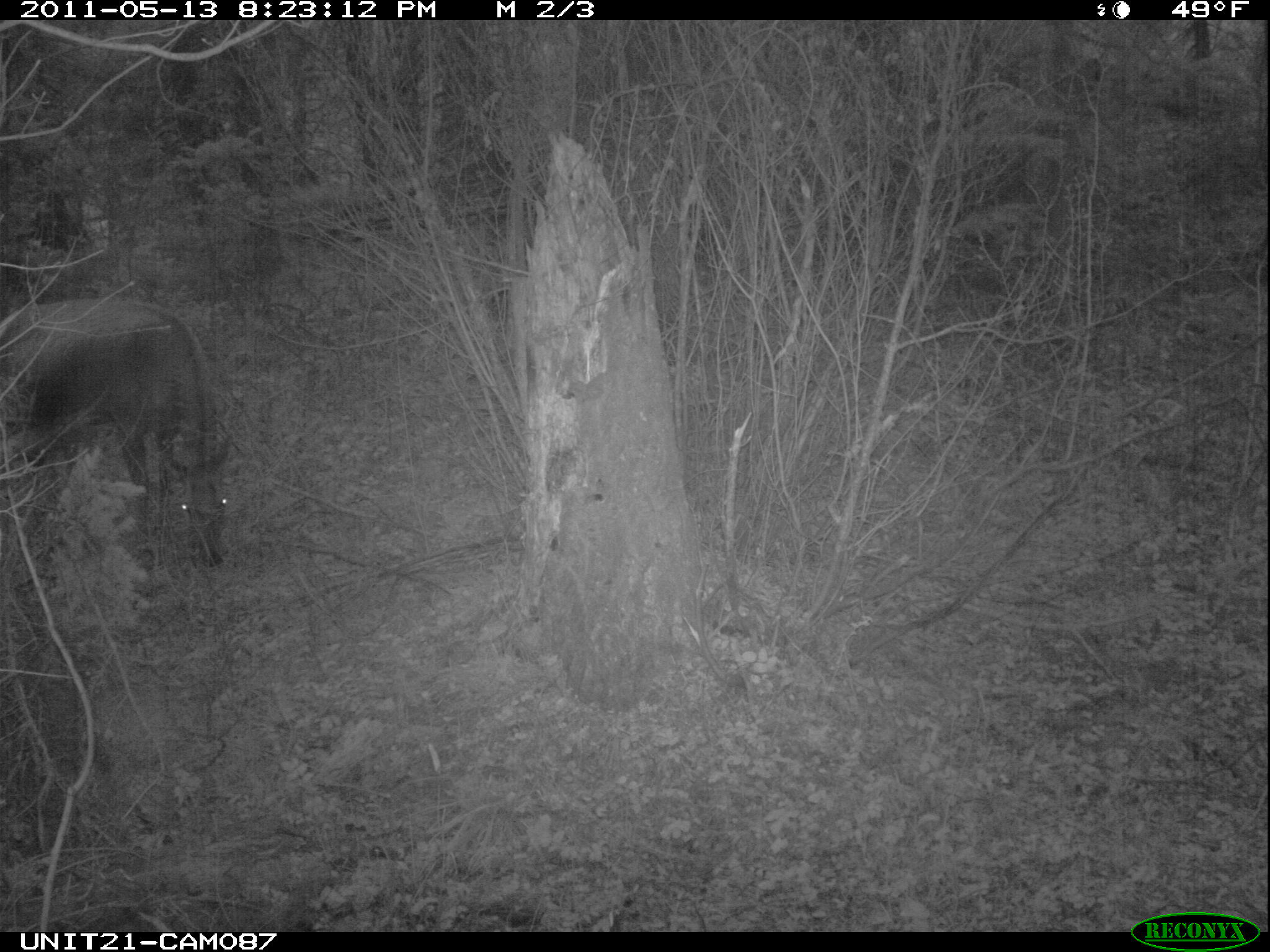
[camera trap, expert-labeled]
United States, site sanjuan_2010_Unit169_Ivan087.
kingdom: Animalia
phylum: Chordata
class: Mammalia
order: Artiodactyla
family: Cervidae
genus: Cervus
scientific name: Cervus elaphus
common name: red deer